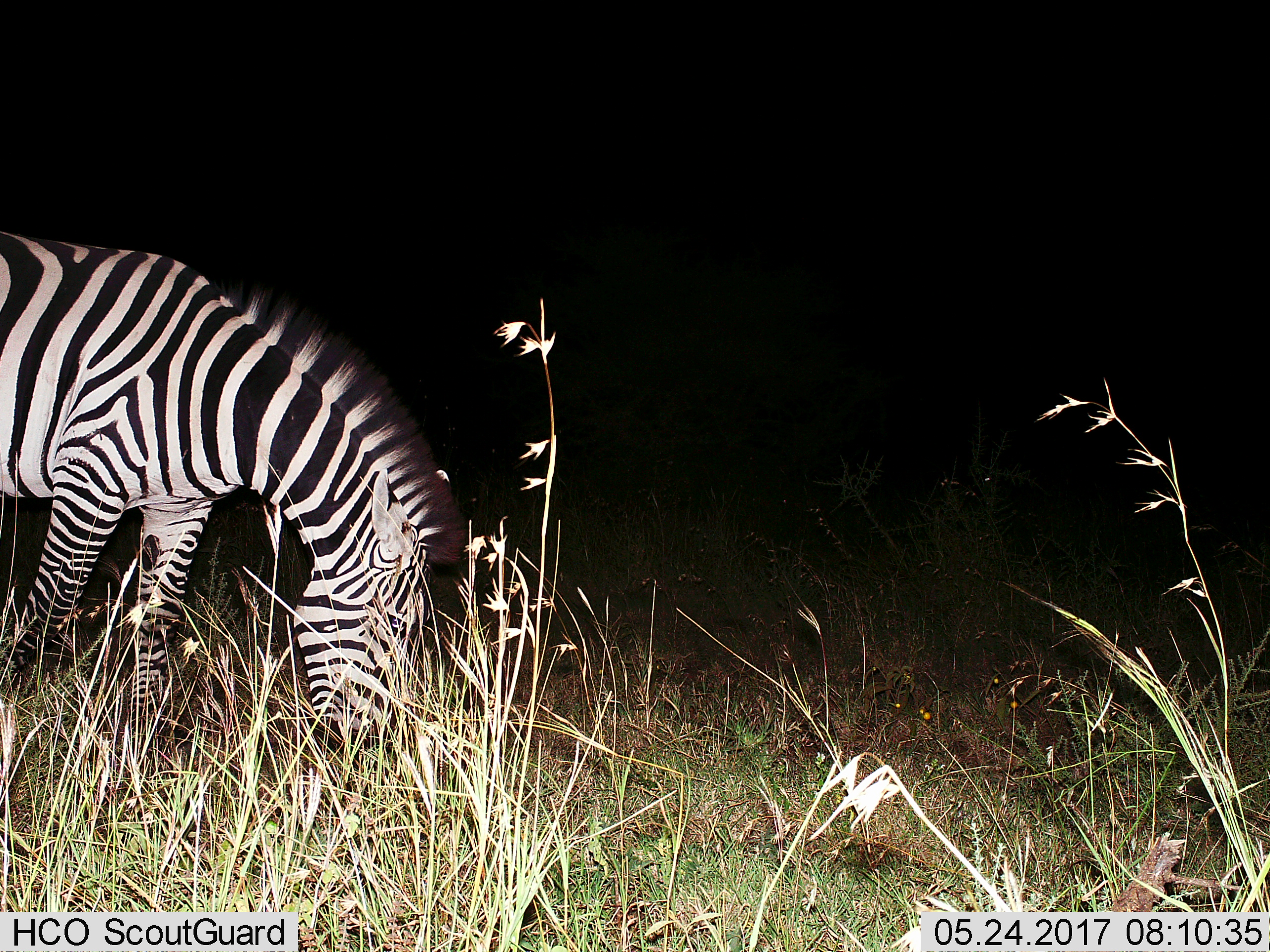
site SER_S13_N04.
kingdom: Animalia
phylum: Chordata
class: Mammalia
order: Perissodactyla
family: Equidae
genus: Equus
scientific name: Equus quagga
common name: plains zebra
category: zebraplains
Zebraplains (plains zebra) (Equus quagga), count 1. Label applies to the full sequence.